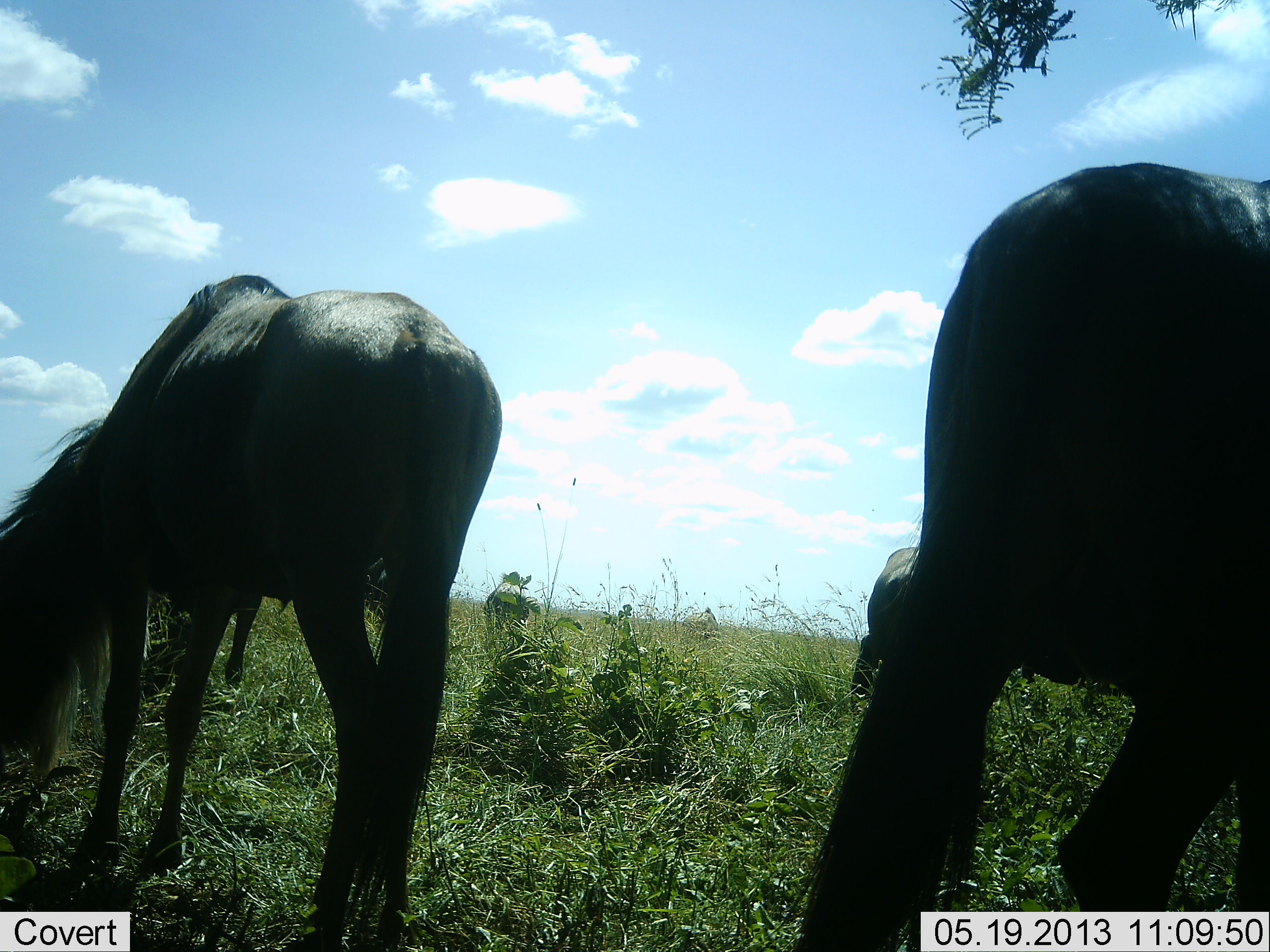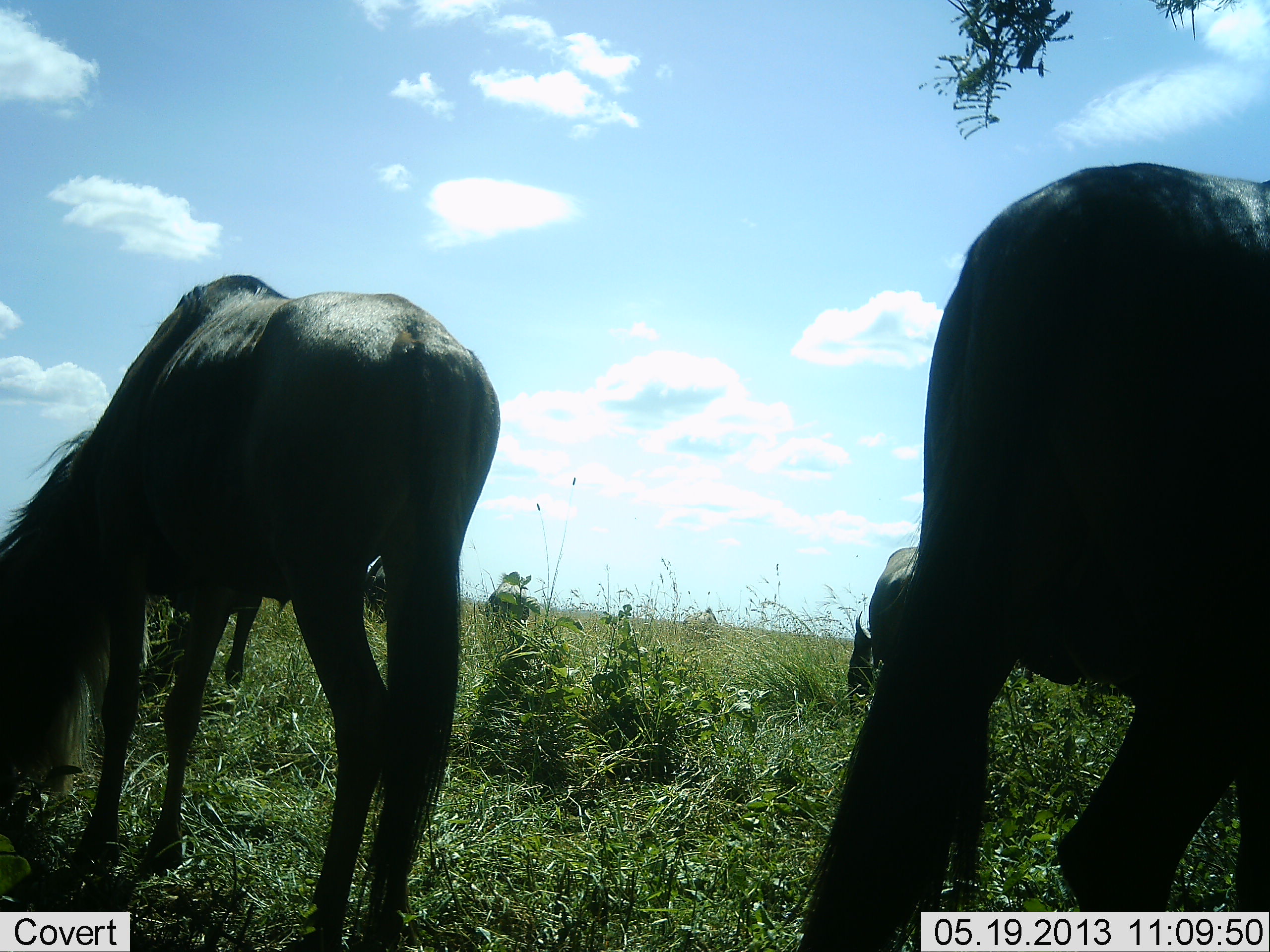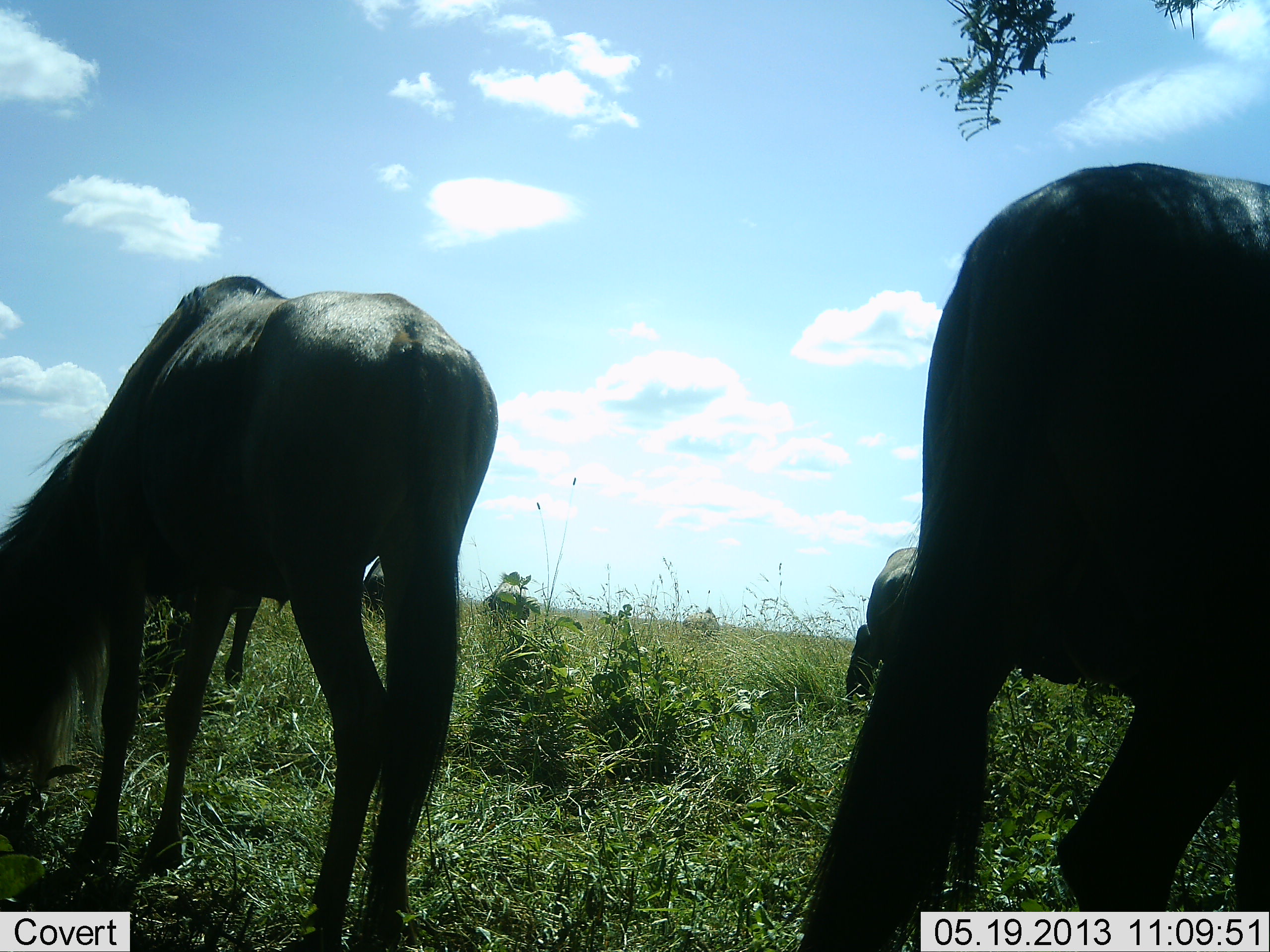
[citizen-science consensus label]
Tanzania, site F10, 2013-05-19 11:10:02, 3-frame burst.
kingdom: Animalia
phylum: Chordata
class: Mammalia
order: Artiodactyla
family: Bovidae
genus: Connochaetes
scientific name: Connochaetes taurinus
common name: blue wildebeest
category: wildebeest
Wildebeest (blue wildebeest) (Connochaetes taurinus), count 3. Behavior (volunteer vote fractions): standing 21%, resting 0%, moving 0%, interacting 0%. Young present (vote fraction): 0%. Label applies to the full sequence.